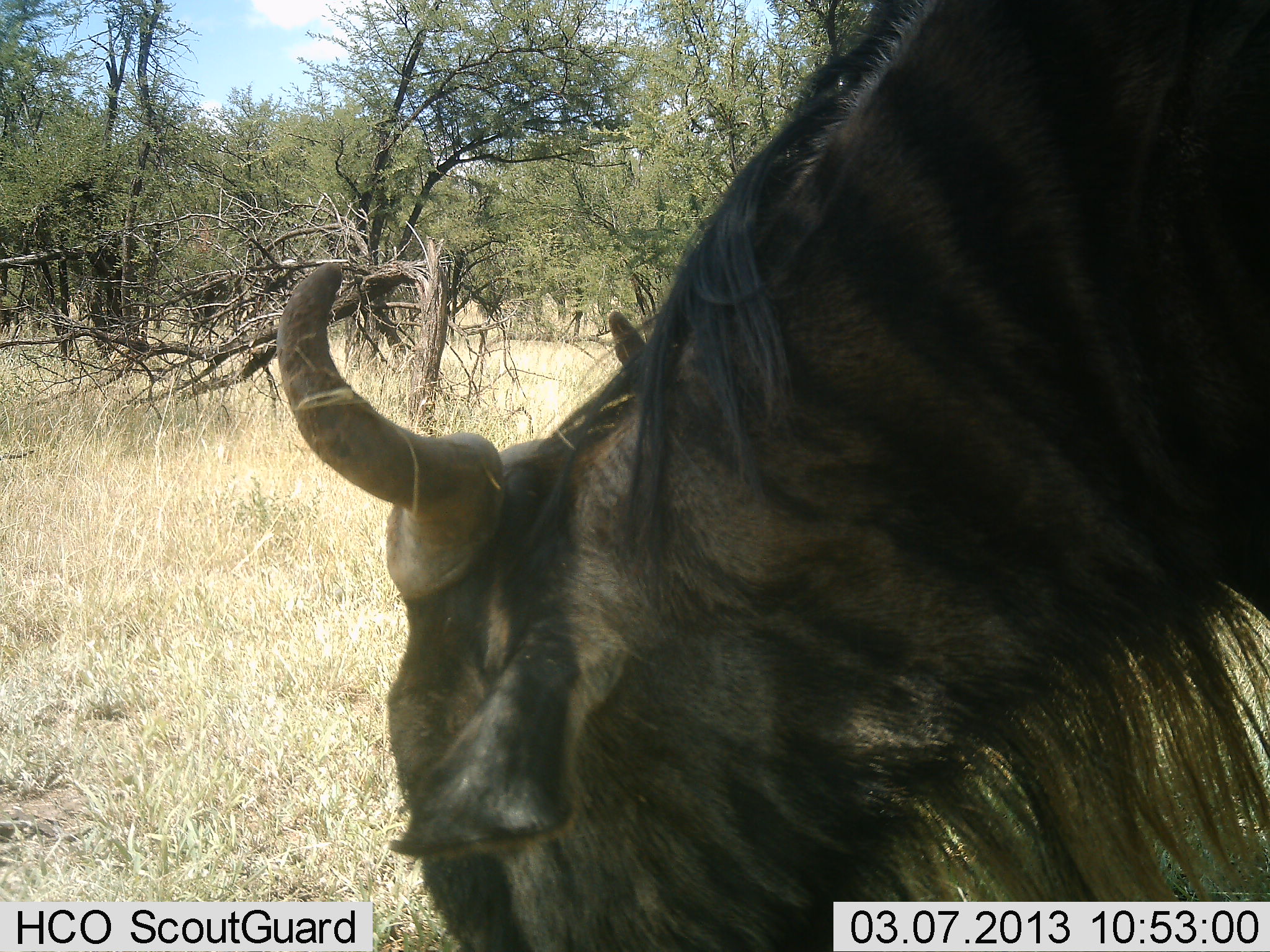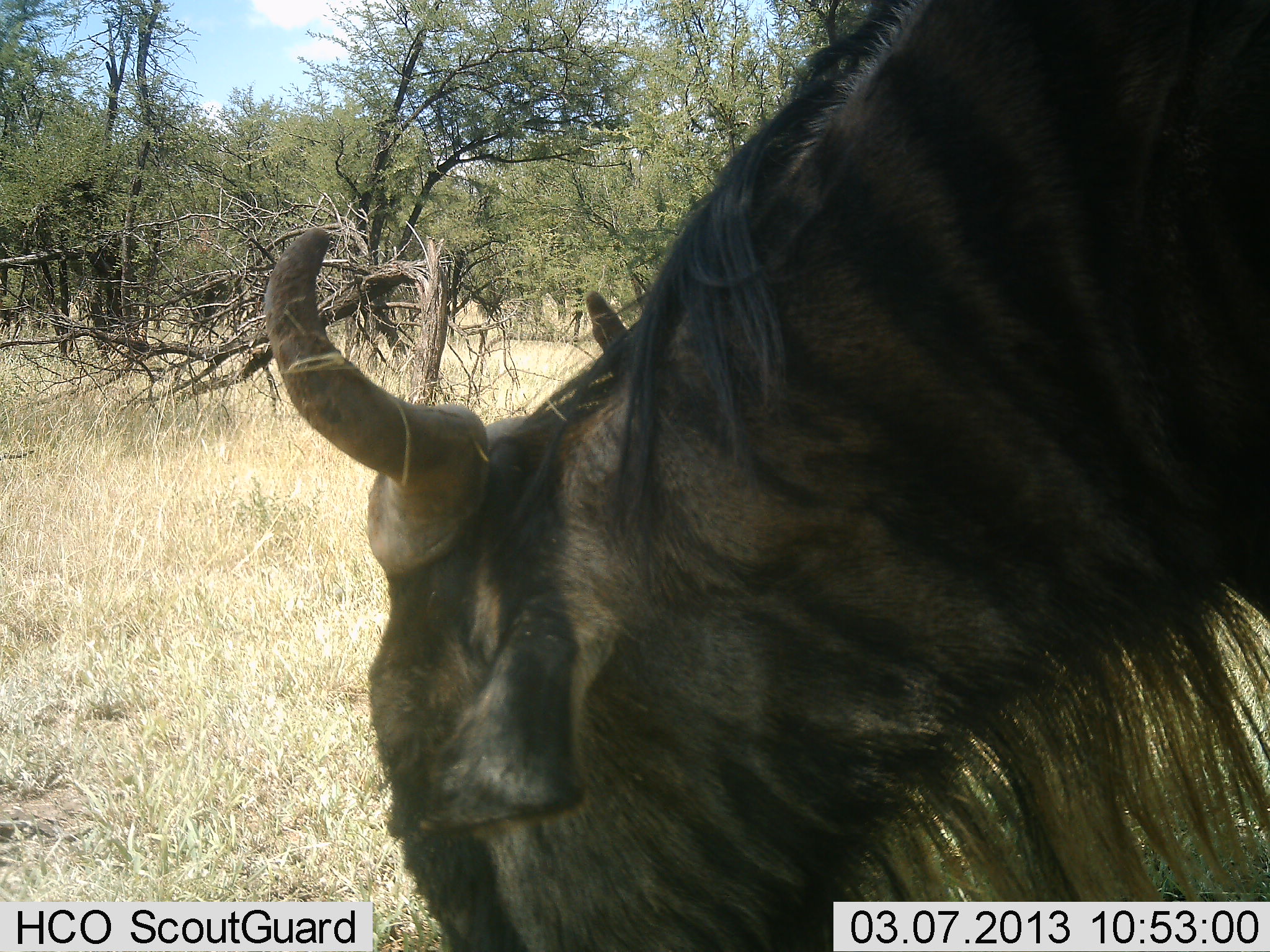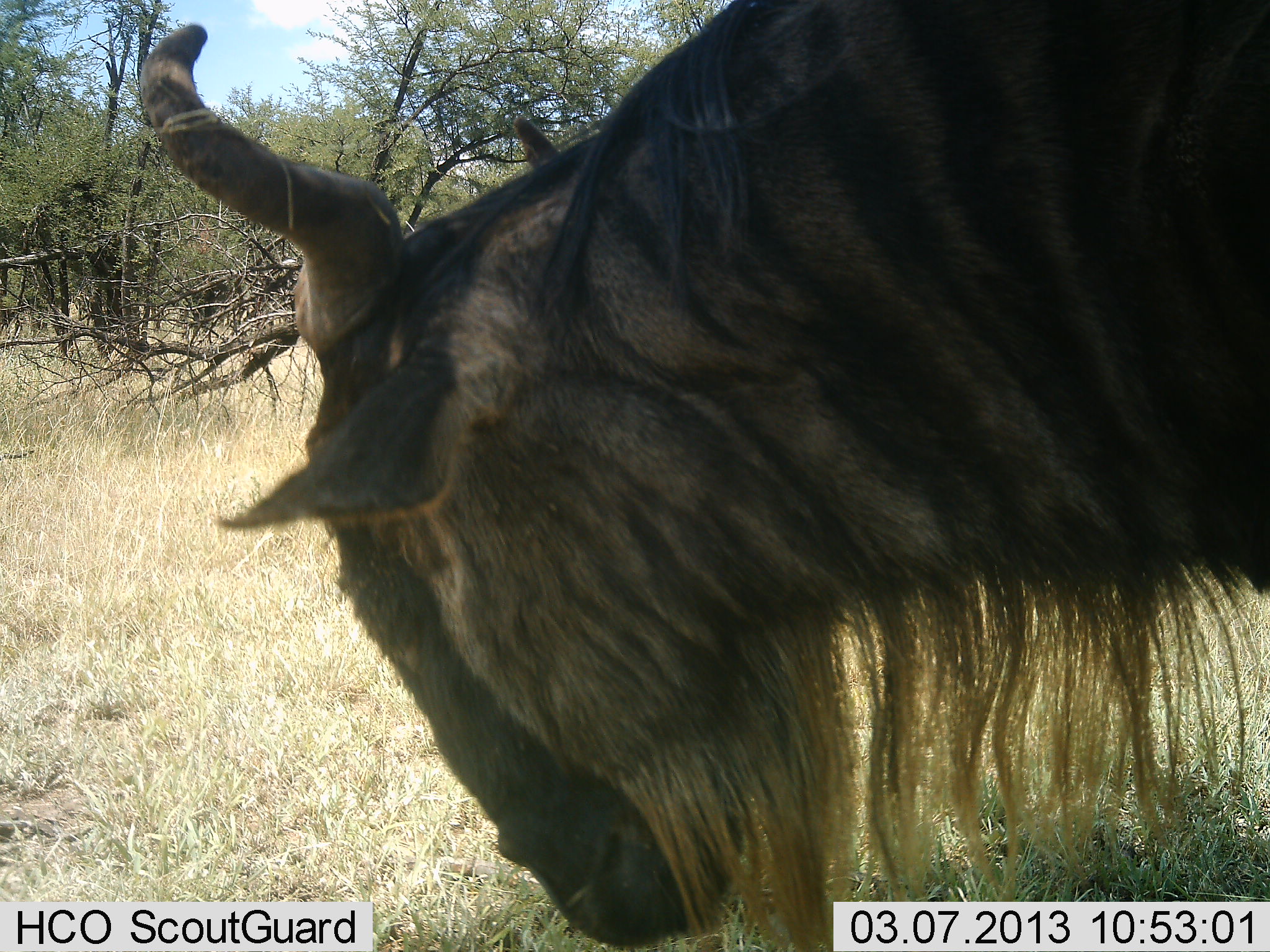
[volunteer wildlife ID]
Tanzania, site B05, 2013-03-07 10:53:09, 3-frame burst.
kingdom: Animalia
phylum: Chordata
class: Mammalia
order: Artiodactyla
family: Bovidae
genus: Connochaetes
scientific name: Connochaetes taurinus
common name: blue wildebeest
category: wildebeest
Wildebeest (blue wildebeest) (Connochaetes taurinus), count 1. Behavior (volunteer vote fractions): standing 33%, resting 0%, moving 7%, interacting 0%. Young present (vote fraction): 0%. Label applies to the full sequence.